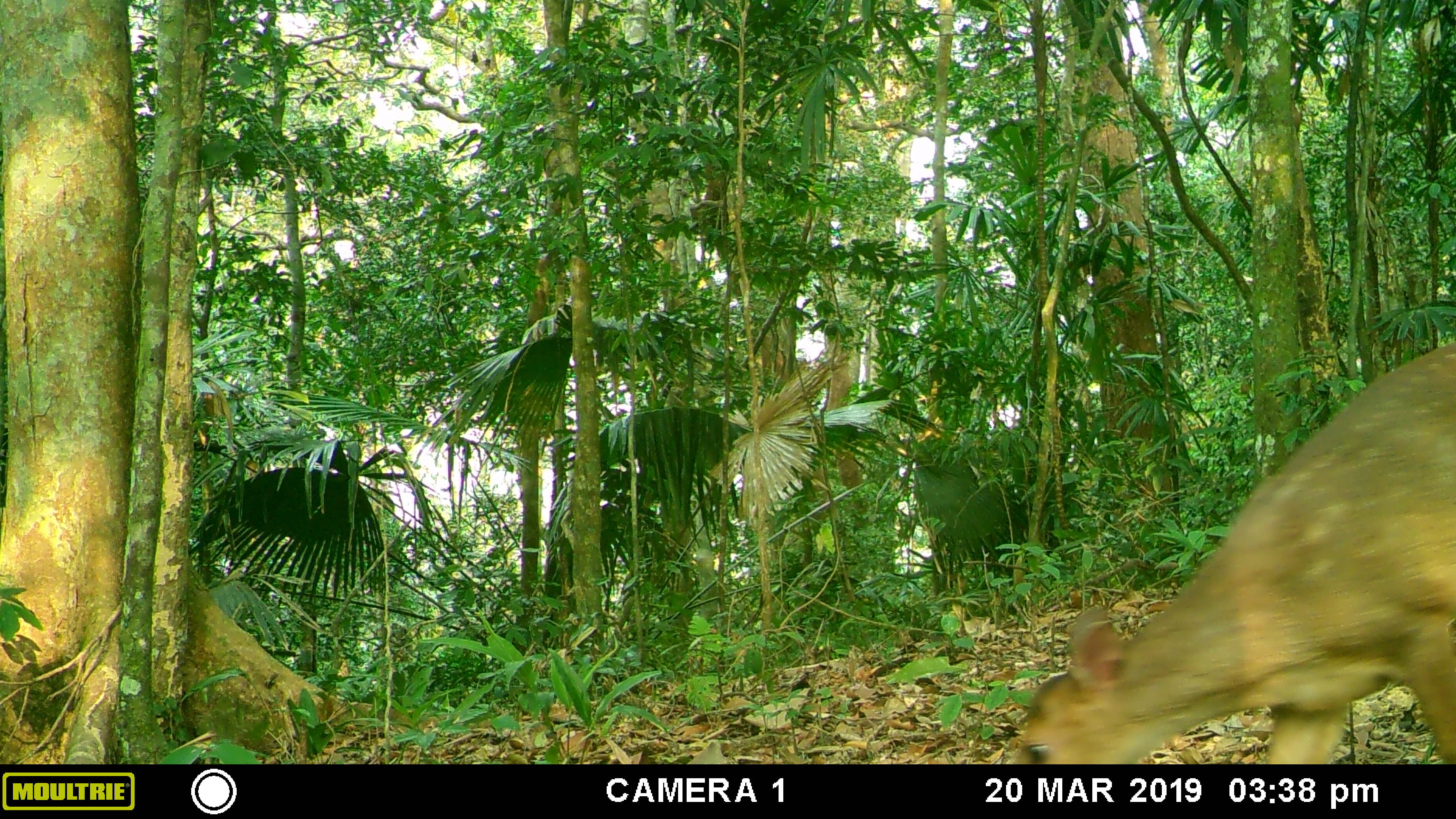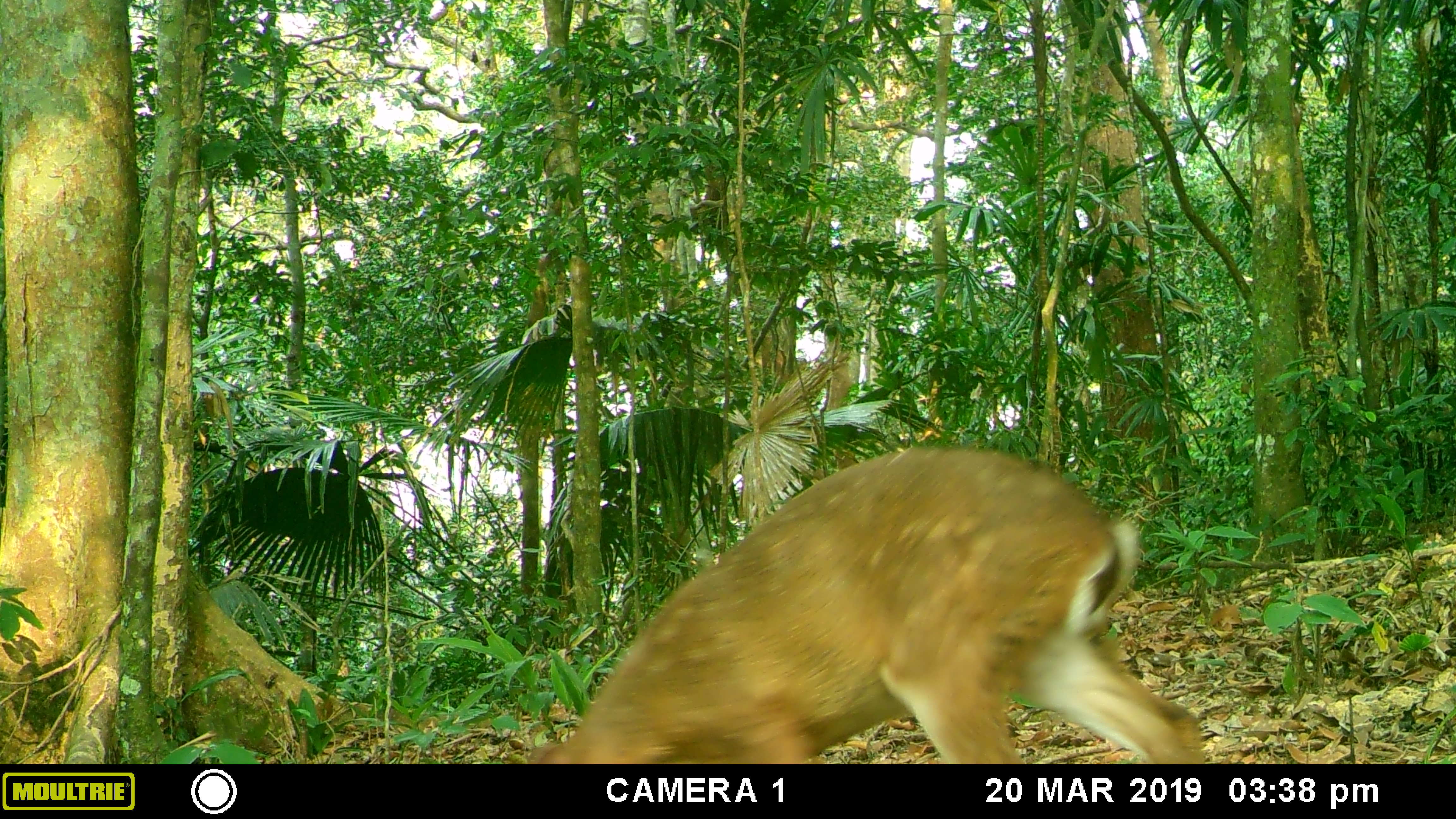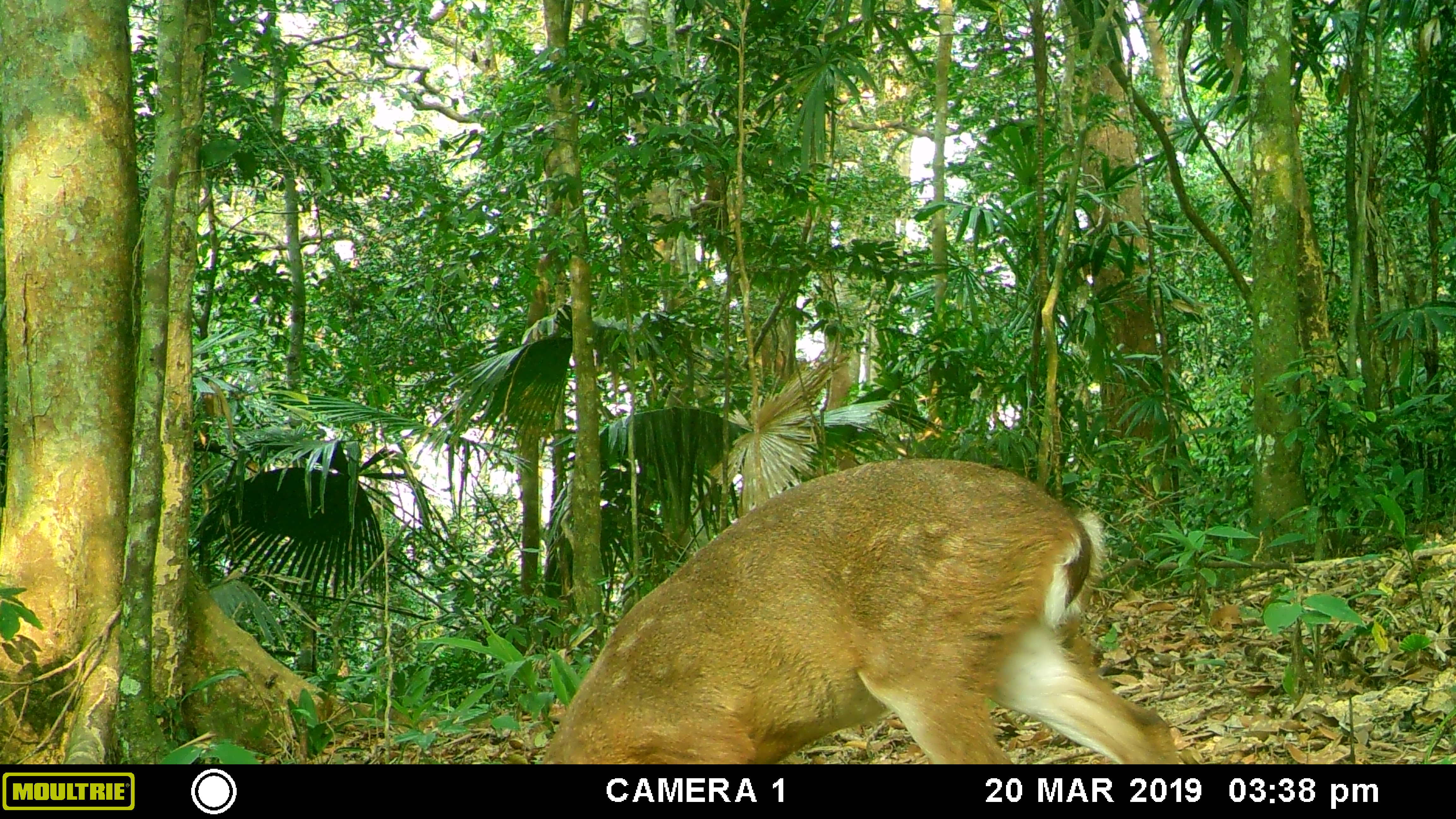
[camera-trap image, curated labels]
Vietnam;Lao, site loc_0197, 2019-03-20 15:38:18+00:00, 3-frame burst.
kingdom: Animalia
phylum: Chordata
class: Mammalia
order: Artiodactyla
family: Cervidae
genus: Muntiacus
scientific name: Muntiacus vuquangensis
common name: large-antlered muntjac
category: large antlered muntjac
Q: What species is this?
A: Large antlered muntjac (large-antlered muntjac) (Muntiacus vuquangensis).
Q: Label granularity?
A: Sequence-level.